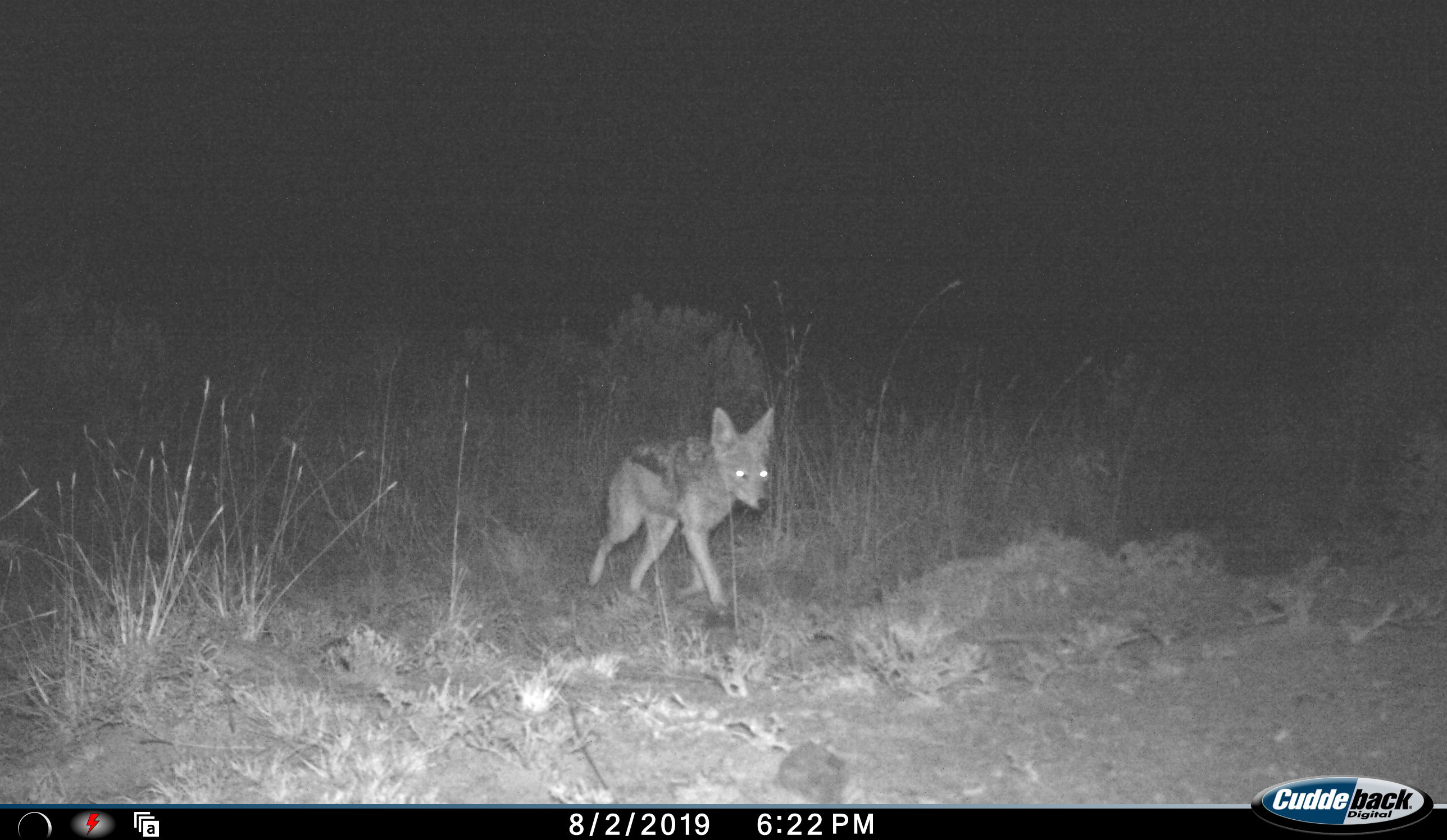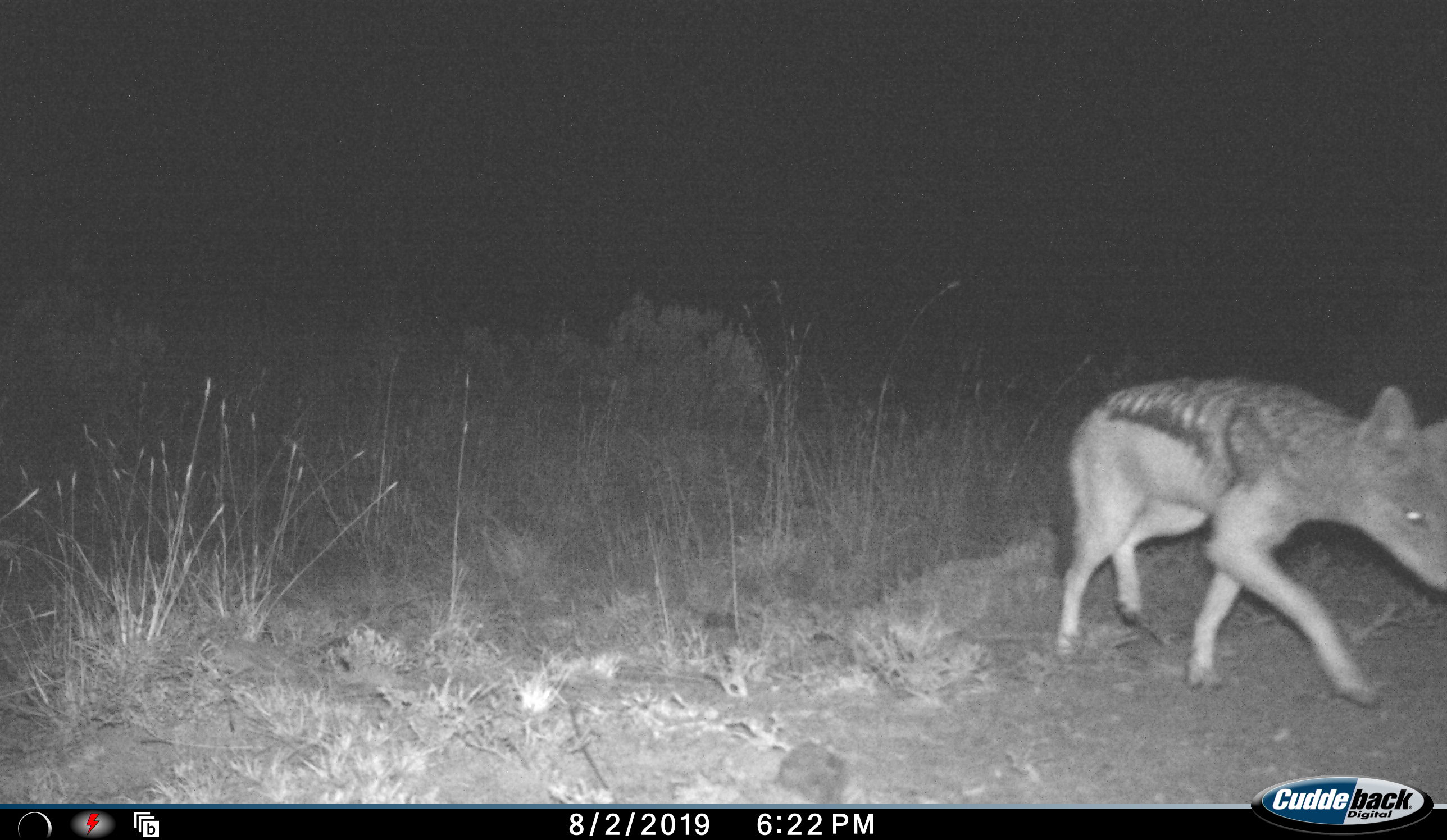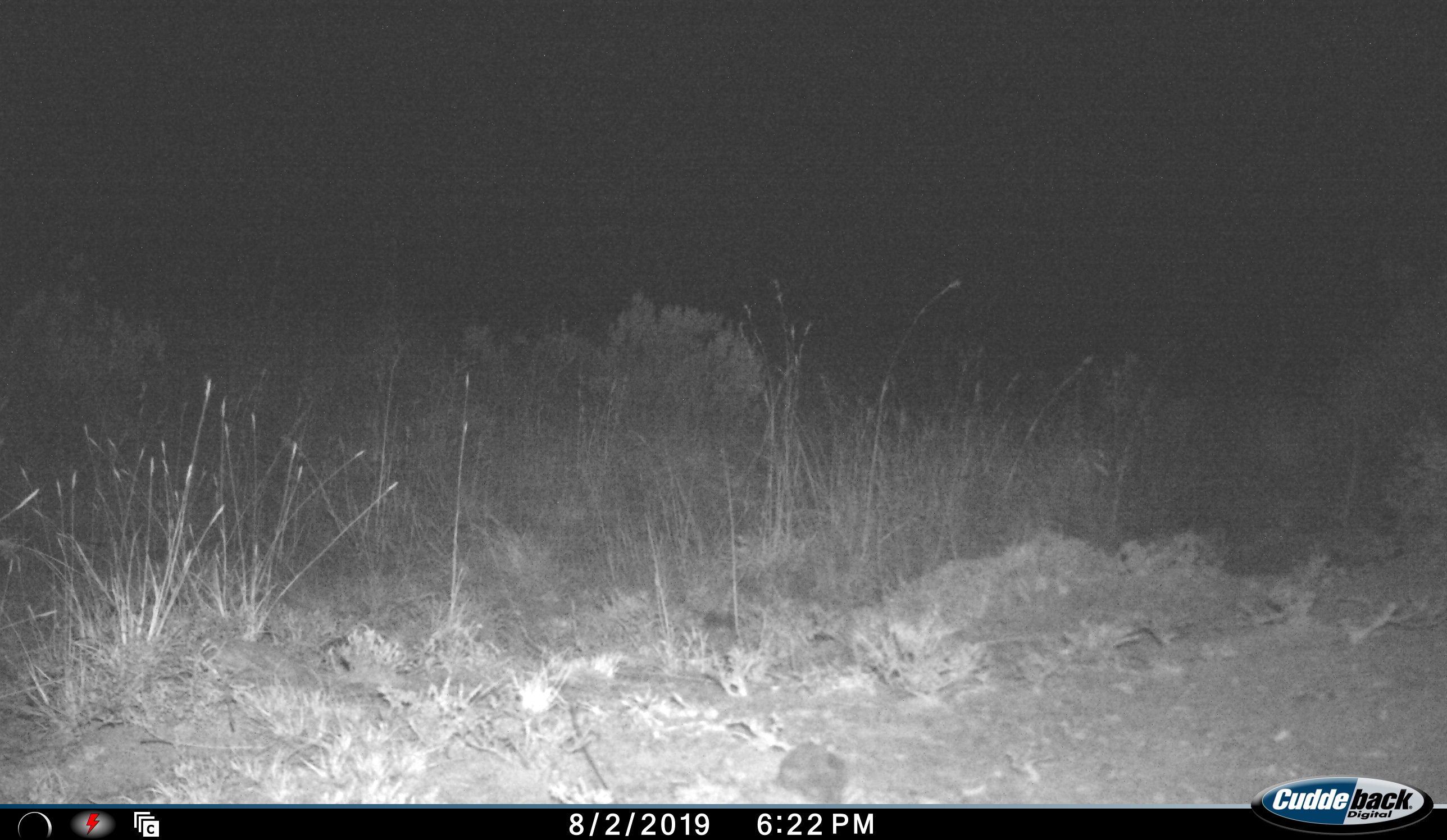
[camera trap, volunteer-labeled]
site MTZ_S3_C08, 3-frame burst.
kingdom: Animalia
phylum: Chordata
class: Mammalia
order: Carnivora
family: Canidae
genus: Lupulella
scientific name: Lupulella mesomelas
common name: black-backed jackal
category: jackalblackbacked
Jackalblackbacked (black-backed jackal) (Lupulella mesomelas), count 1. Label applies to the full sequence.